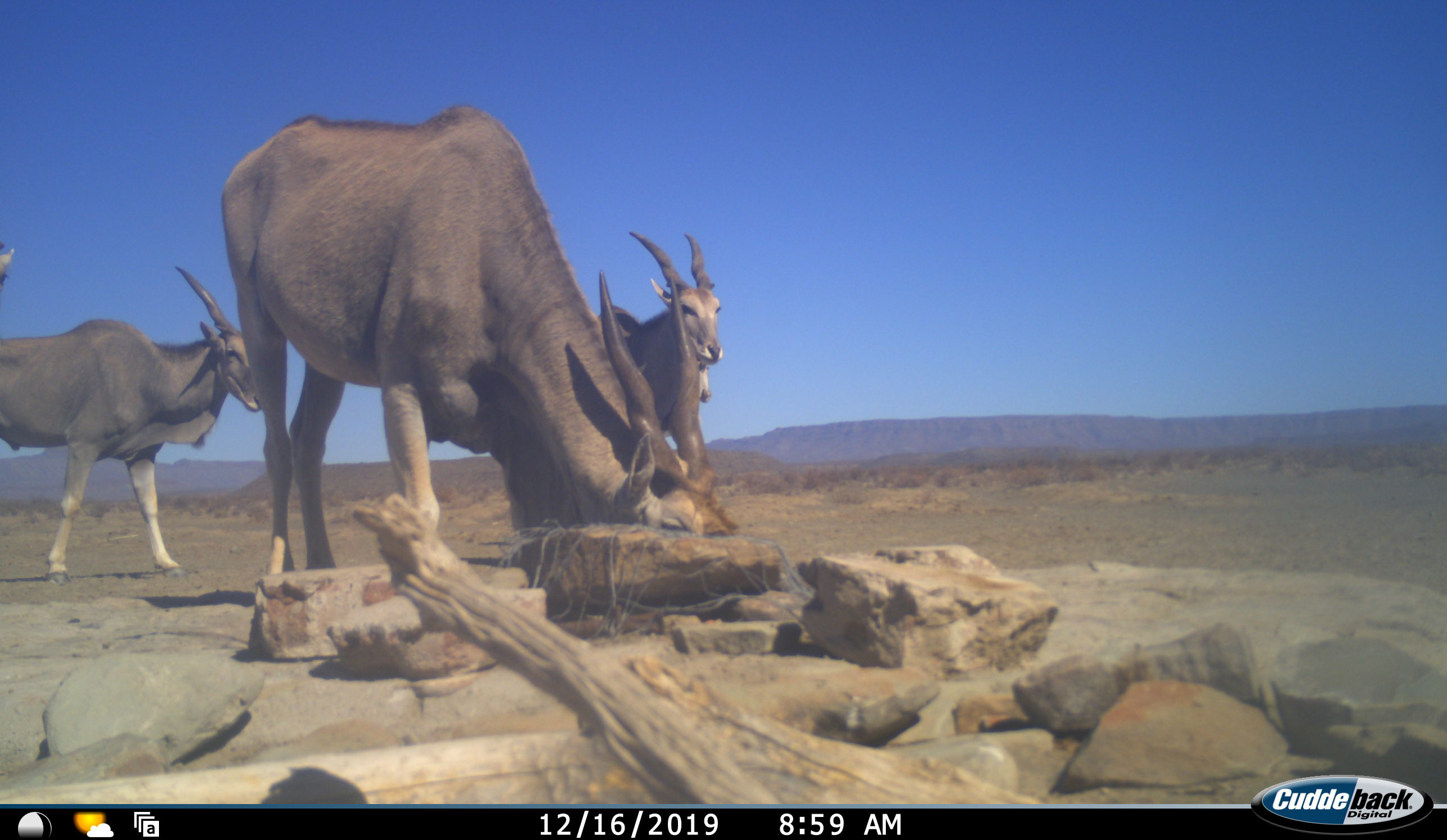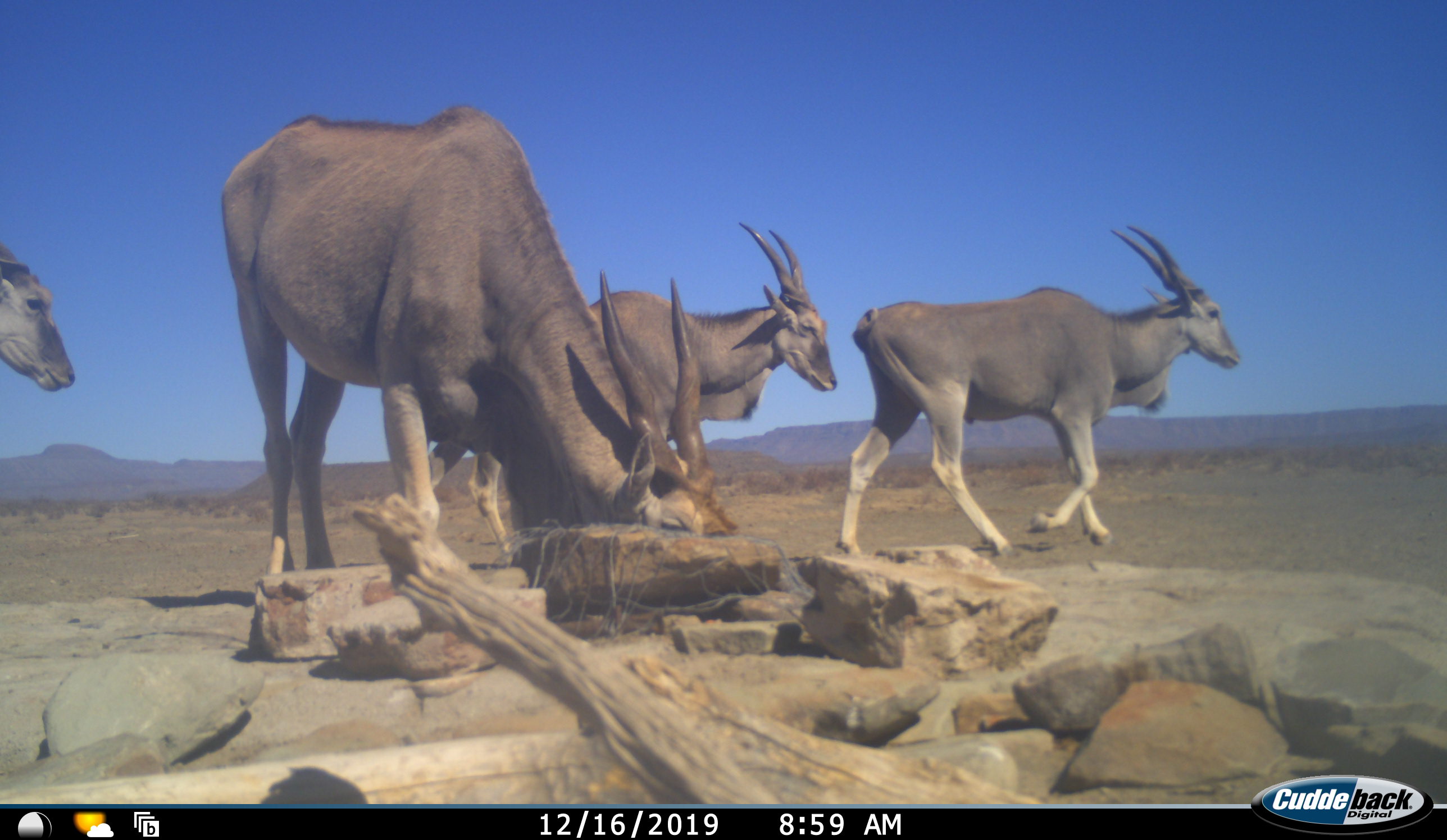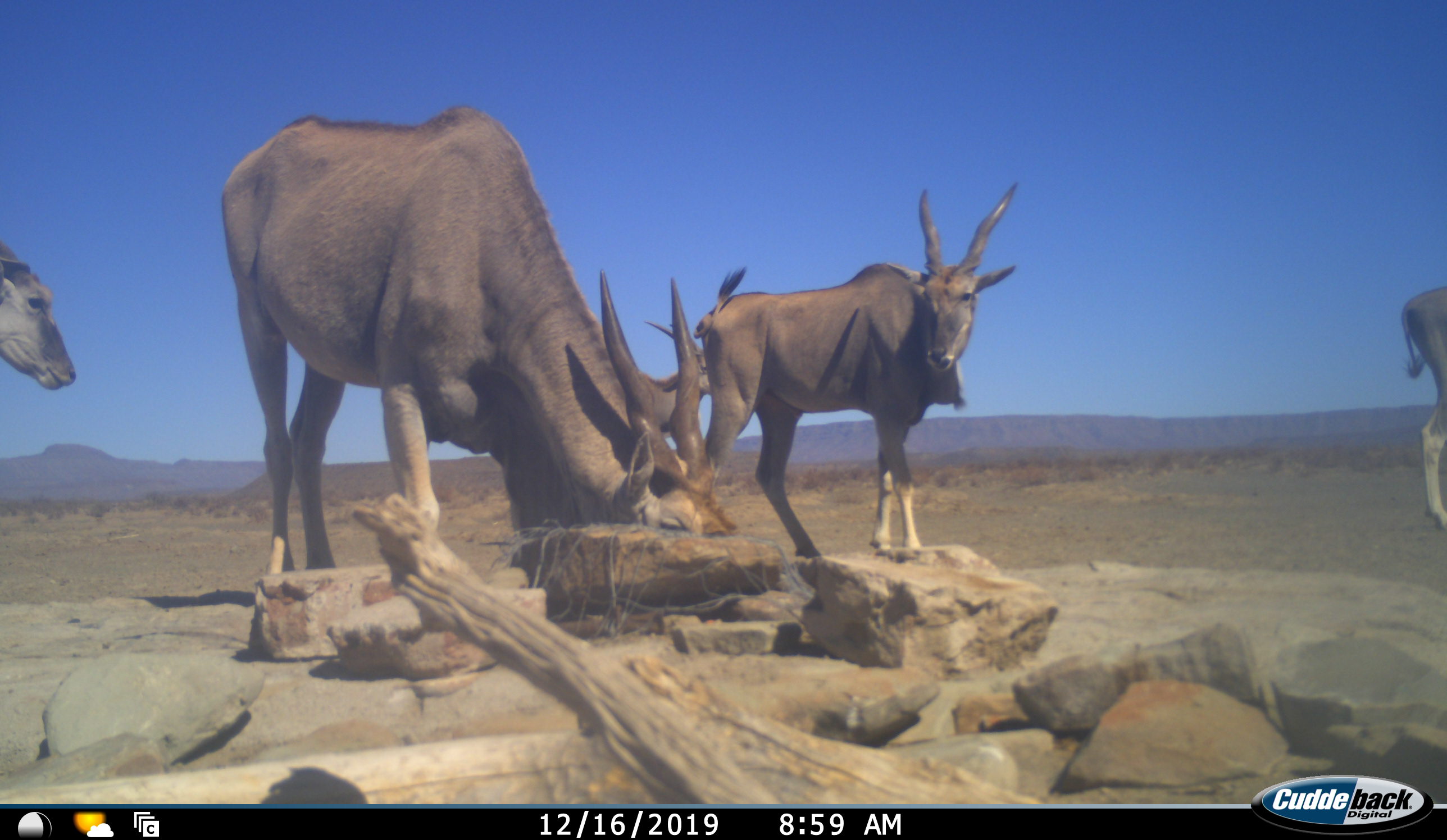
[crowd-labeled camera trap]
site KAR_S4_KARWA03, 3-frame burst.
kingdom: Animalia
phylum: Chordata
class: Mammalia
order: Artiodactyla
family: Bovidae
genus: Tragelaphus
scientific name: Tragelaphus oryx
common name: eland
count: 5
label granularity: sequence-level